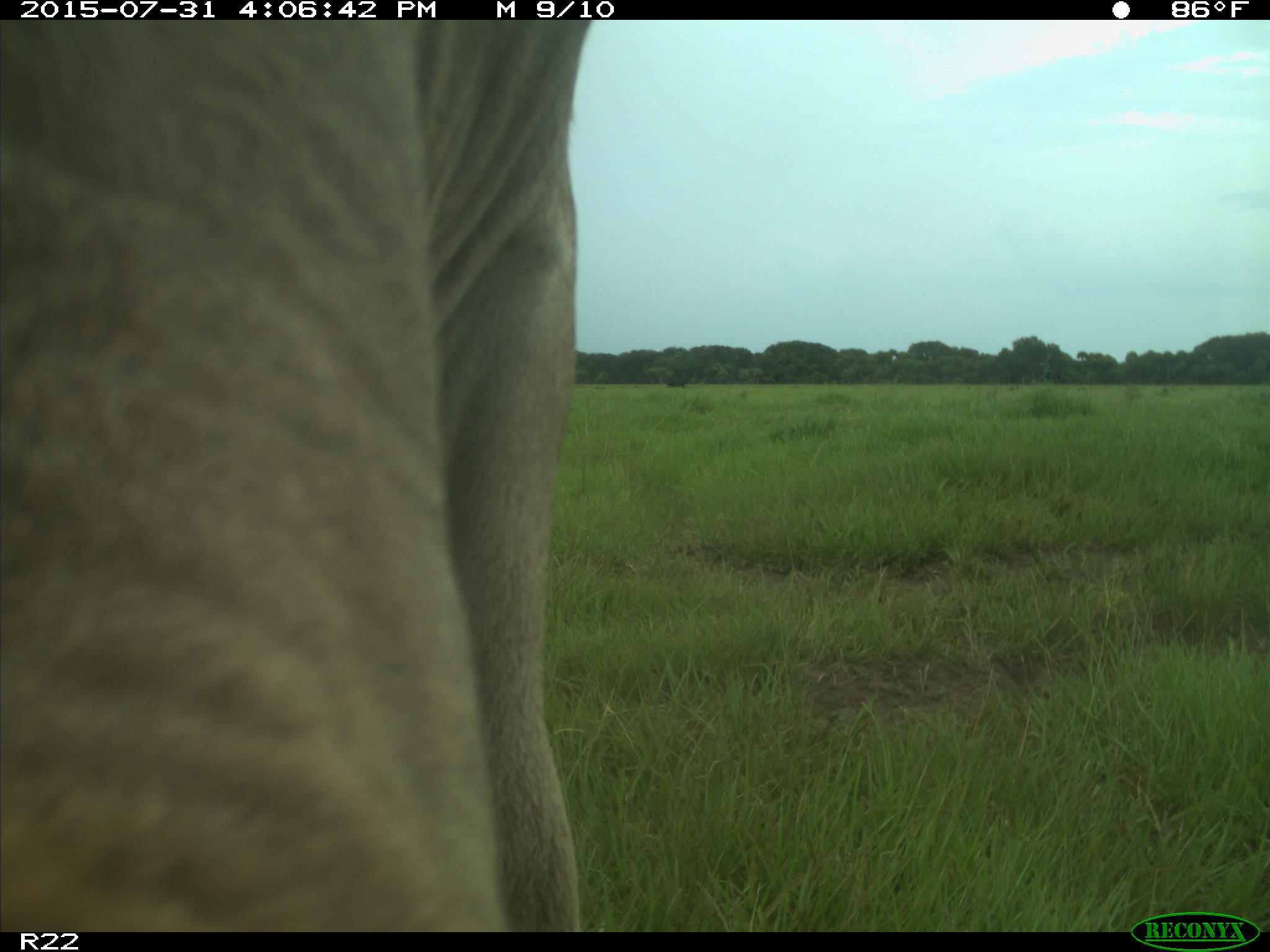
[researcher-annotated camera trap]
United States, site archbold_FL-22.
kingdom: Animalia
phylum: Chordata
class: Mammalia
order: Artiodactyla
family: Bovidae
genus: Bos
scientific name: Bos taurus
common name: domestic cow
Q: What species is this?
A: Bos taurus (domestic cow).